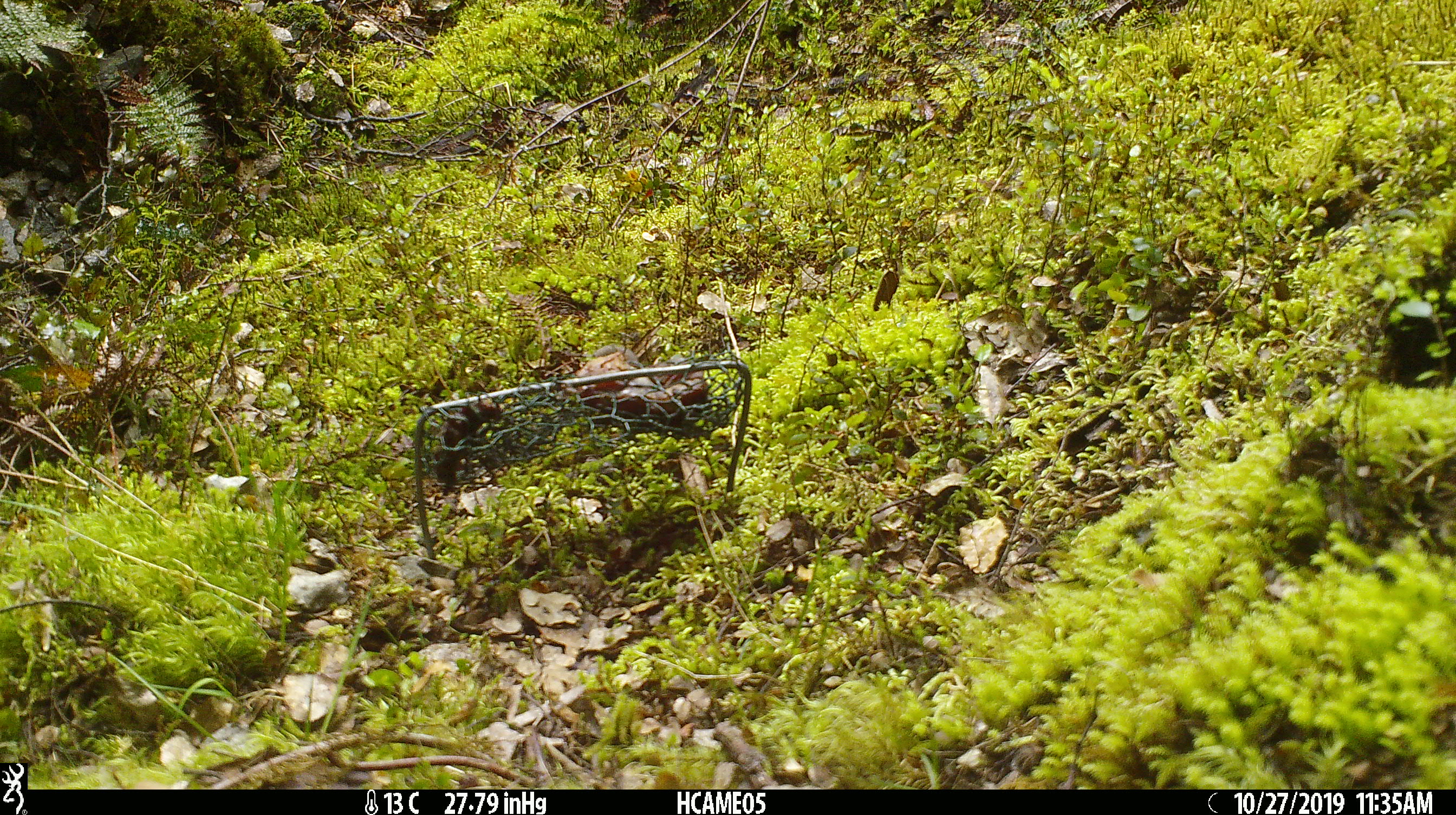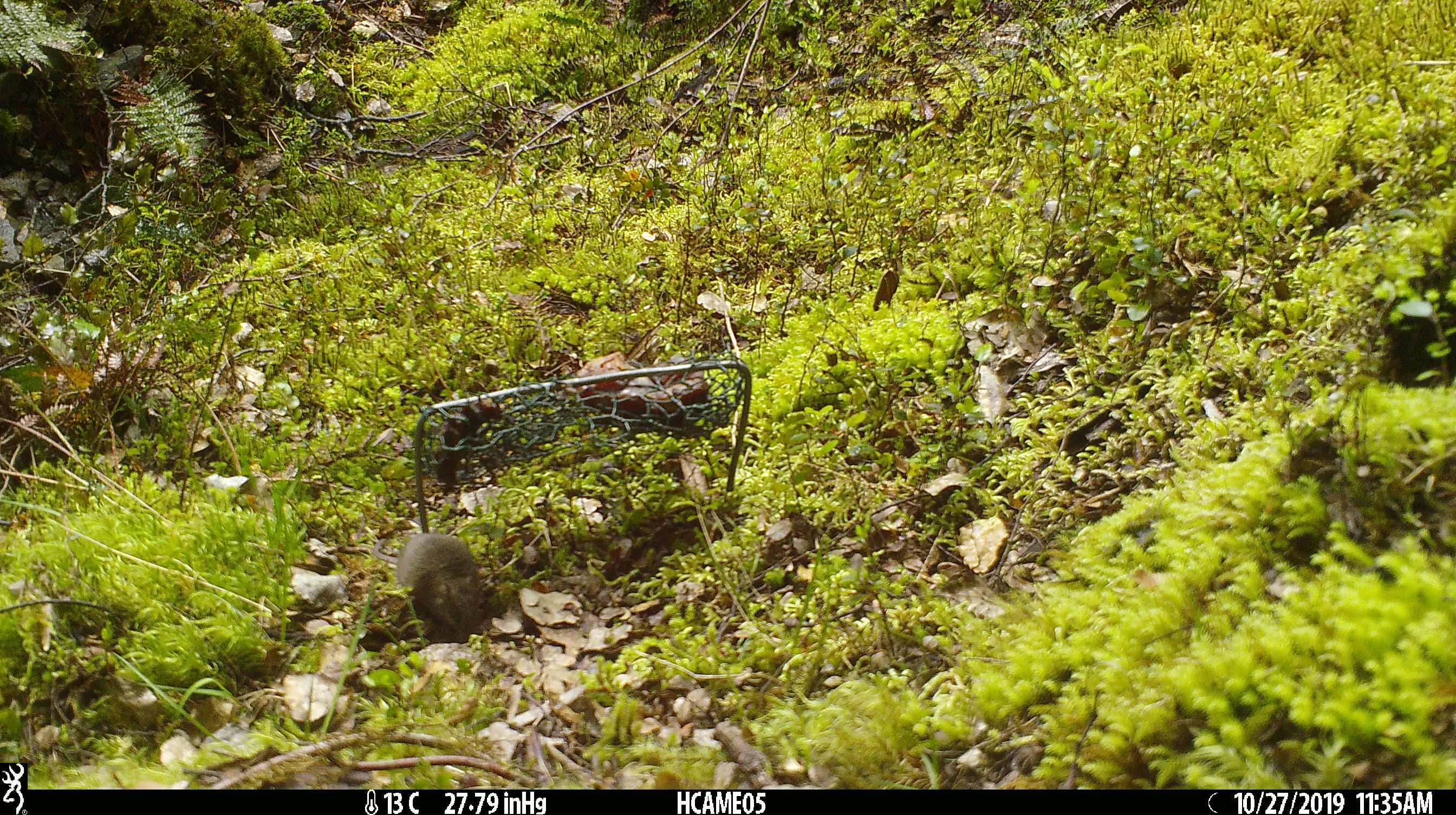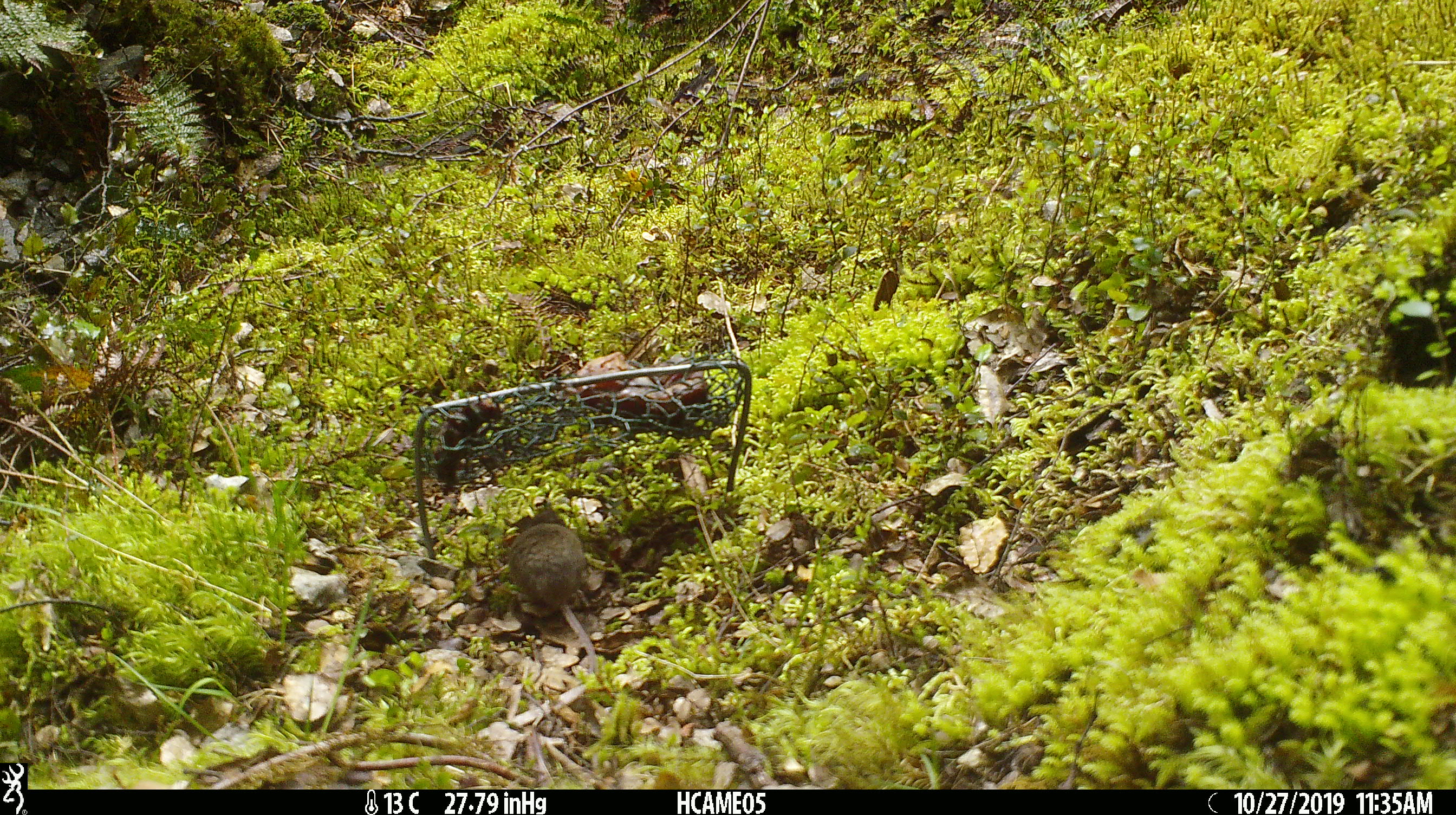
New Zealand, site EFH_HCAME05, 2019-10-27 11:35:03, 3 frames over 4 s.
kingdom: Animalia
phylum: Chordata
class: Mammalia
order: Rodentia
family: Muridae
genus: Mus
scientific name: Mus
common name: mouse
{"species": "mouse (Mus)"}